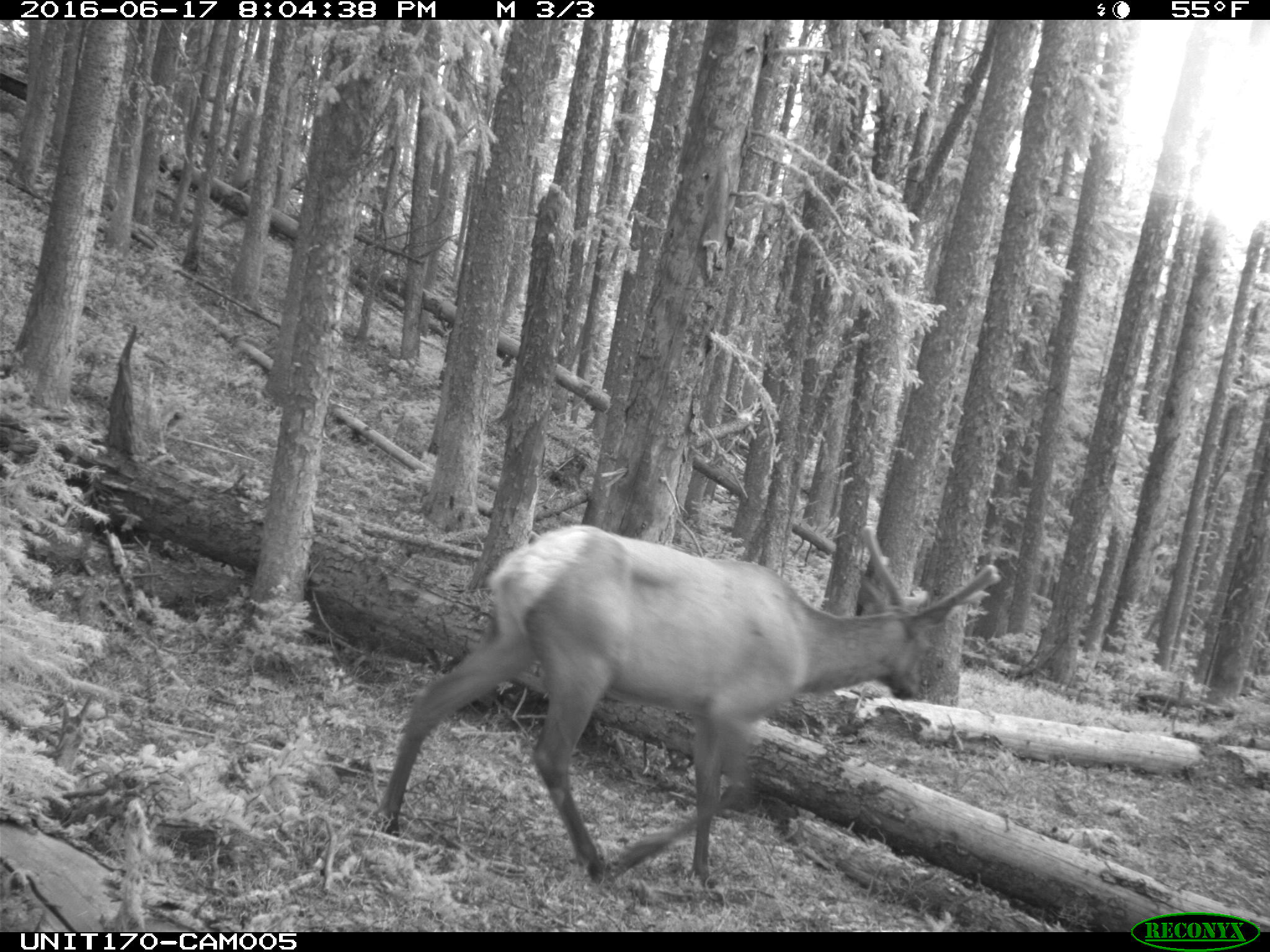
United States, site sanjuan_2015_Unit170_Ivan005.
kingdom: Animalia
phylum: Chordata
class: Mammalia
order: Artiodactyla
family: Cervidae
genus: Cervus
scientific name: Cervus elaphus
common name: red deer